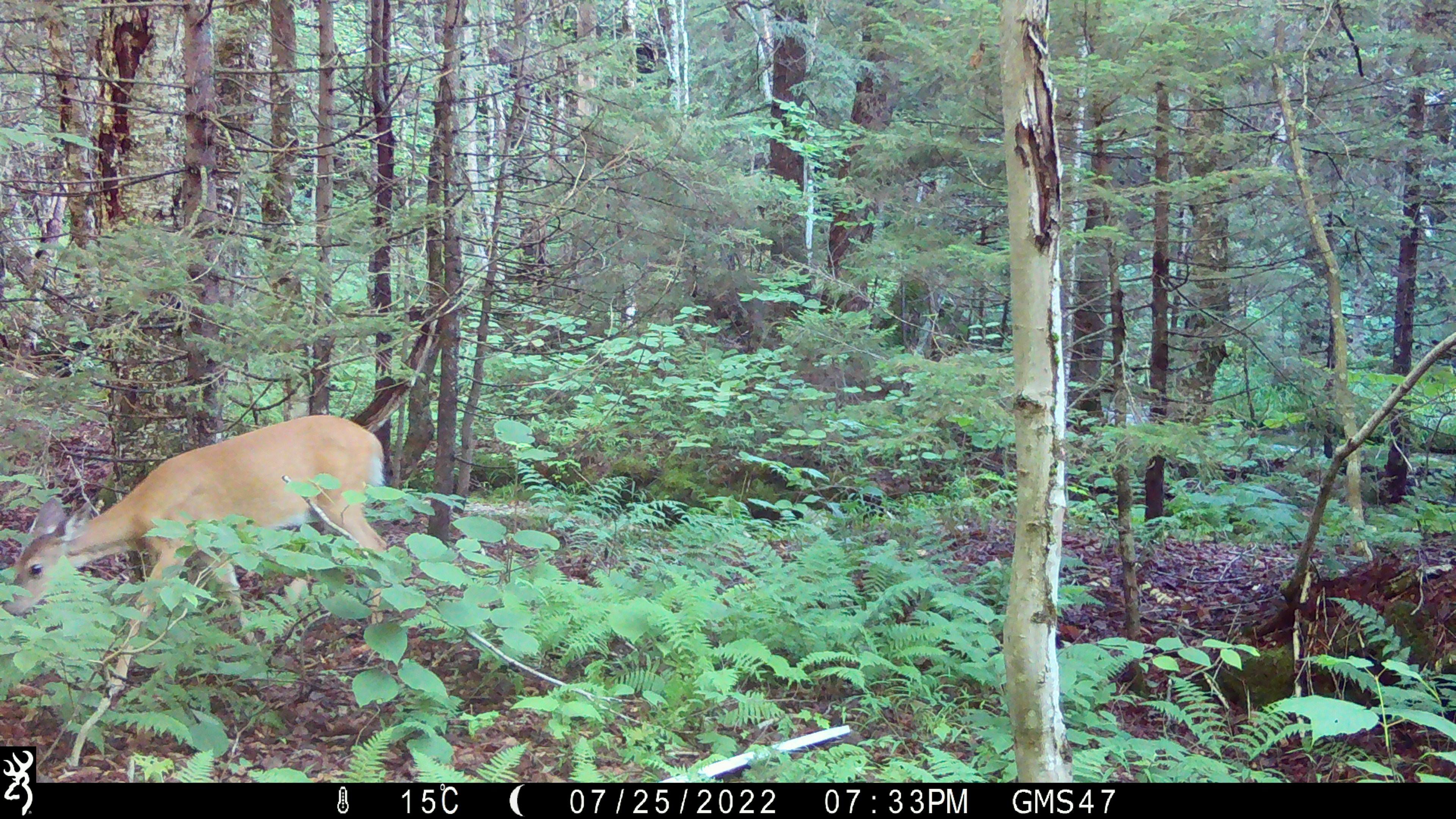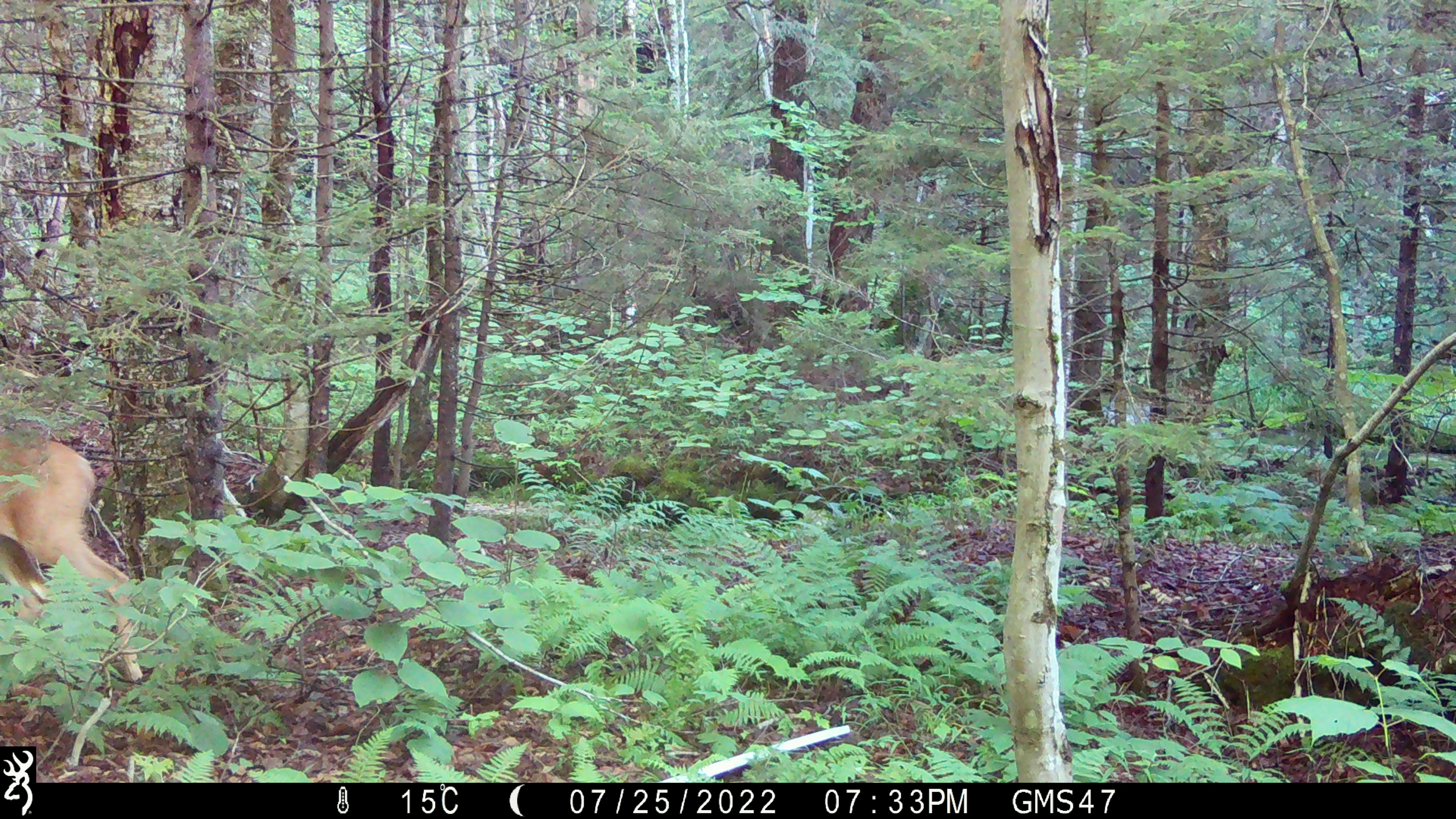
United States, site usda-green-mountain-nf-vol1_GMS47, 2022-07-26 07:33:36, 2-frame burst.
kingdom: Animalia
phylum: Chordata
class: Mammalia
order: Artiodactyla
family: Cervidae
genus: Odocoileus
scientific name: Odocoileus virginianus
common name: white-tailed deer